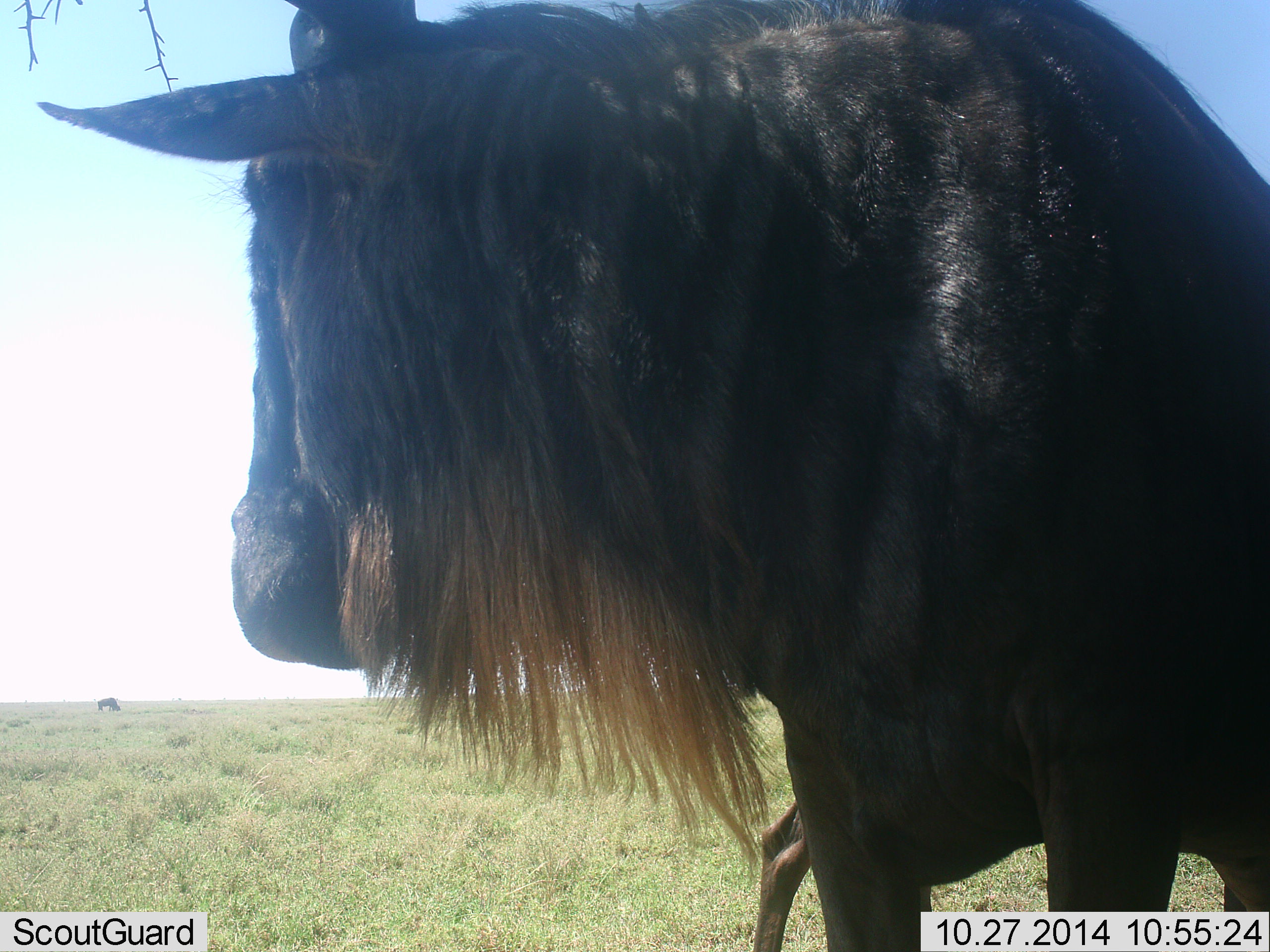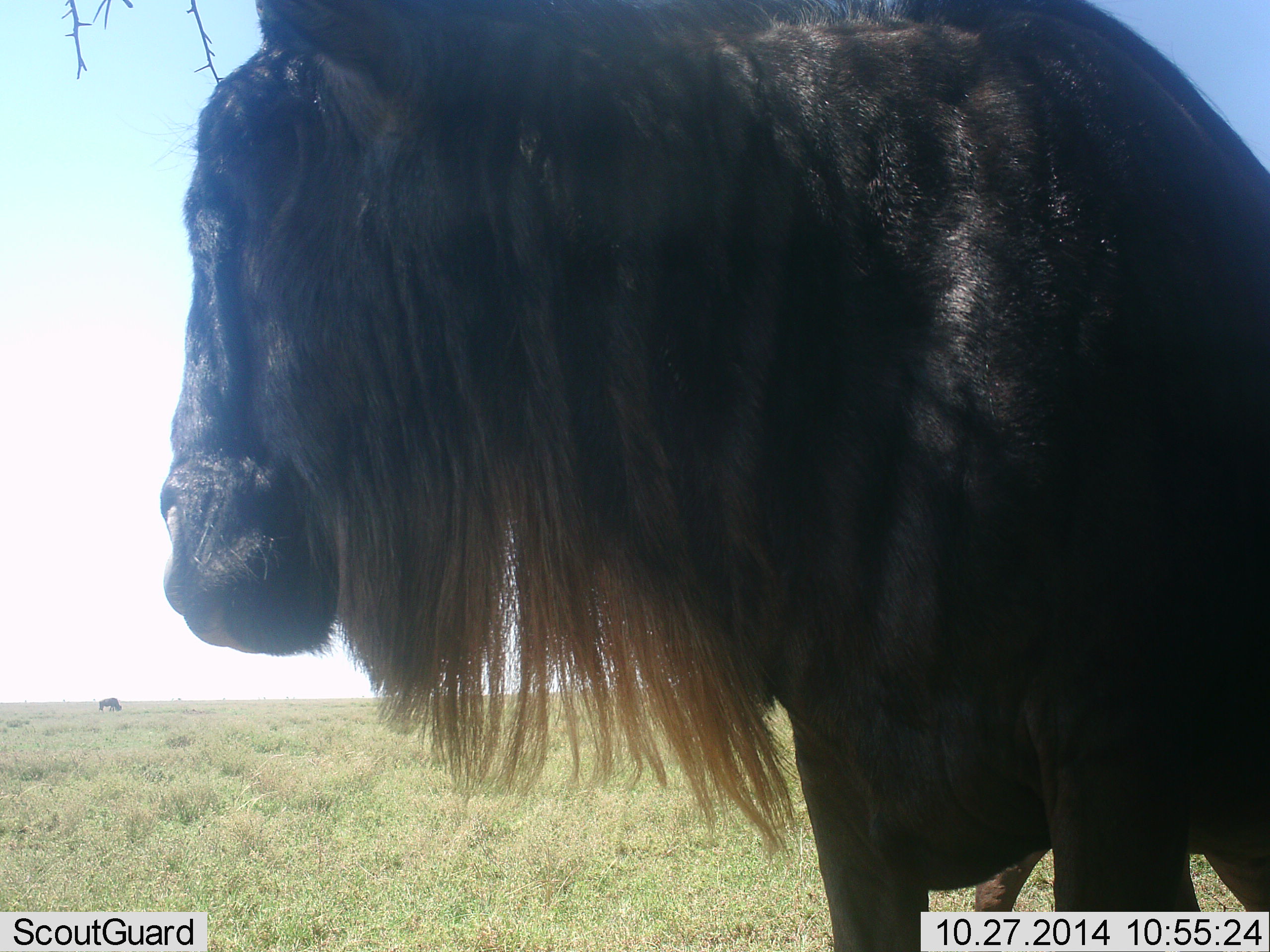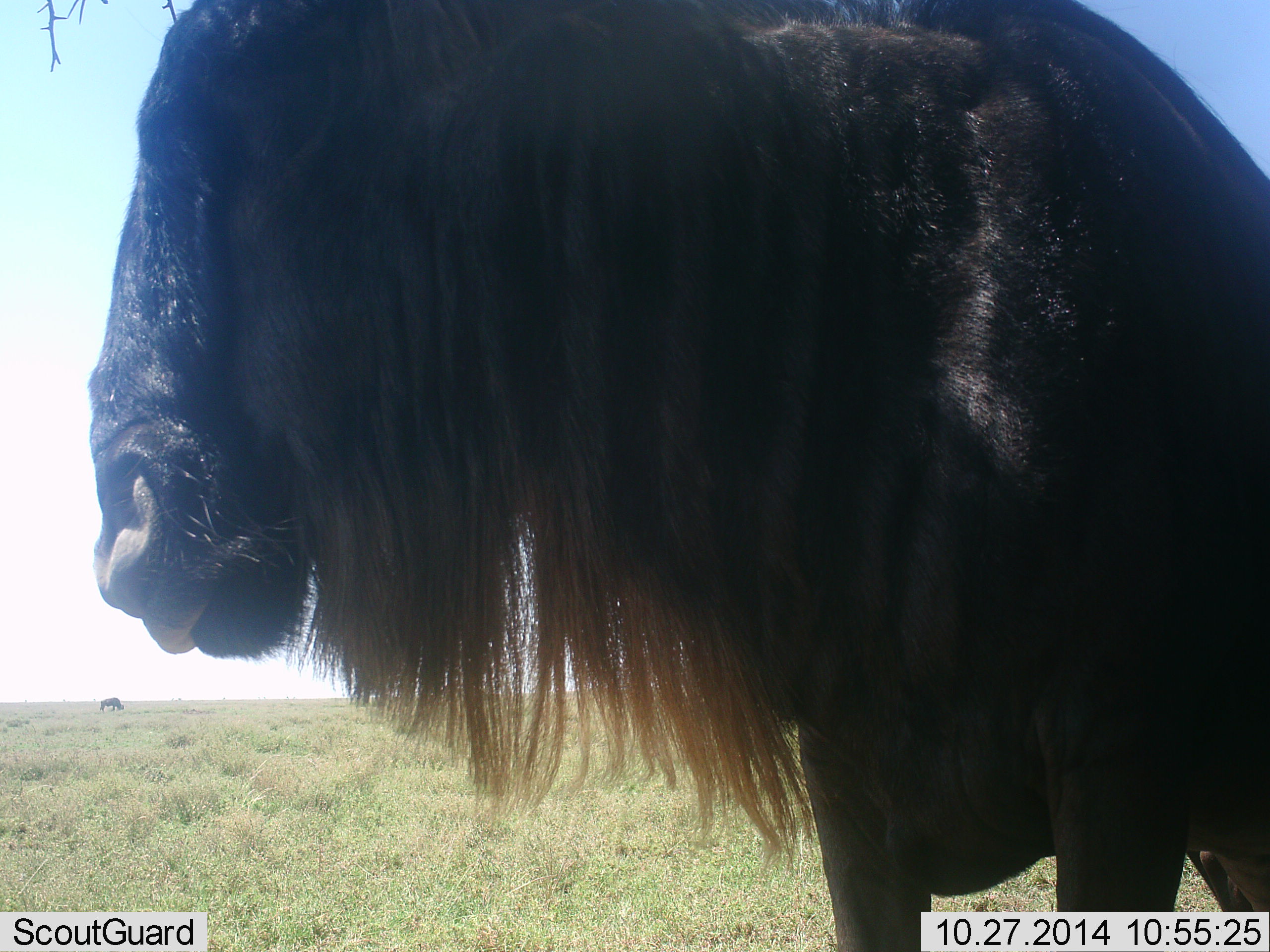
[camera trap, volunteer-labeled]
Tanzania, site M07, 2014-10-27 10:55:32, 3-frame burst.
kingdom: Animalia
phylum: Chordata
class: Mammalia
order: Artiodactyla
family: Bovidae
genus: Connochaetes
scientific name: Connochaetes taurinus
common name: blue wildebeest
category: wildebeest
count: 2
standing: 100%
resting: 0%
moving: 10%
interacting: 0%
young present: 0%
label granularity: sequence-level